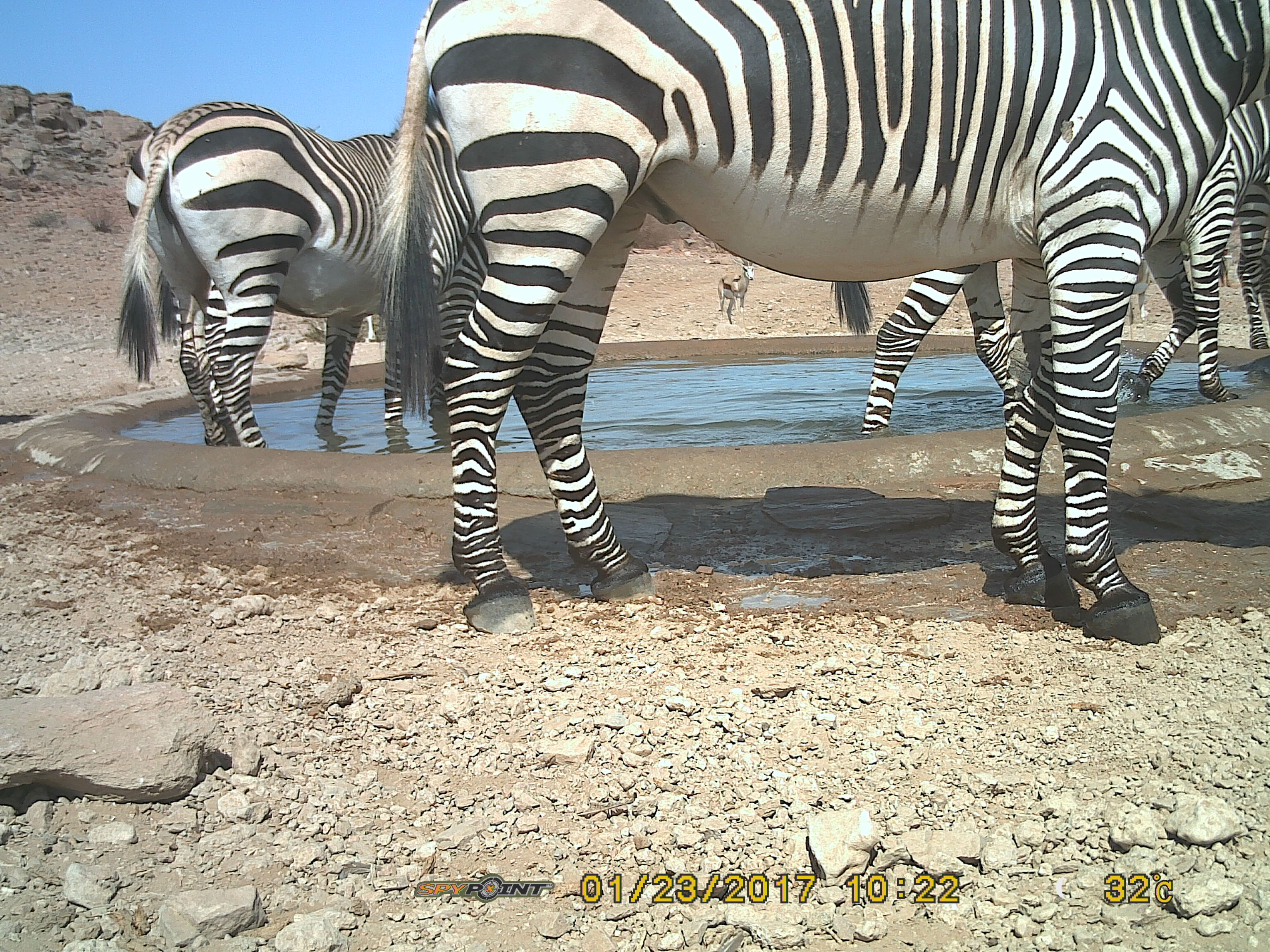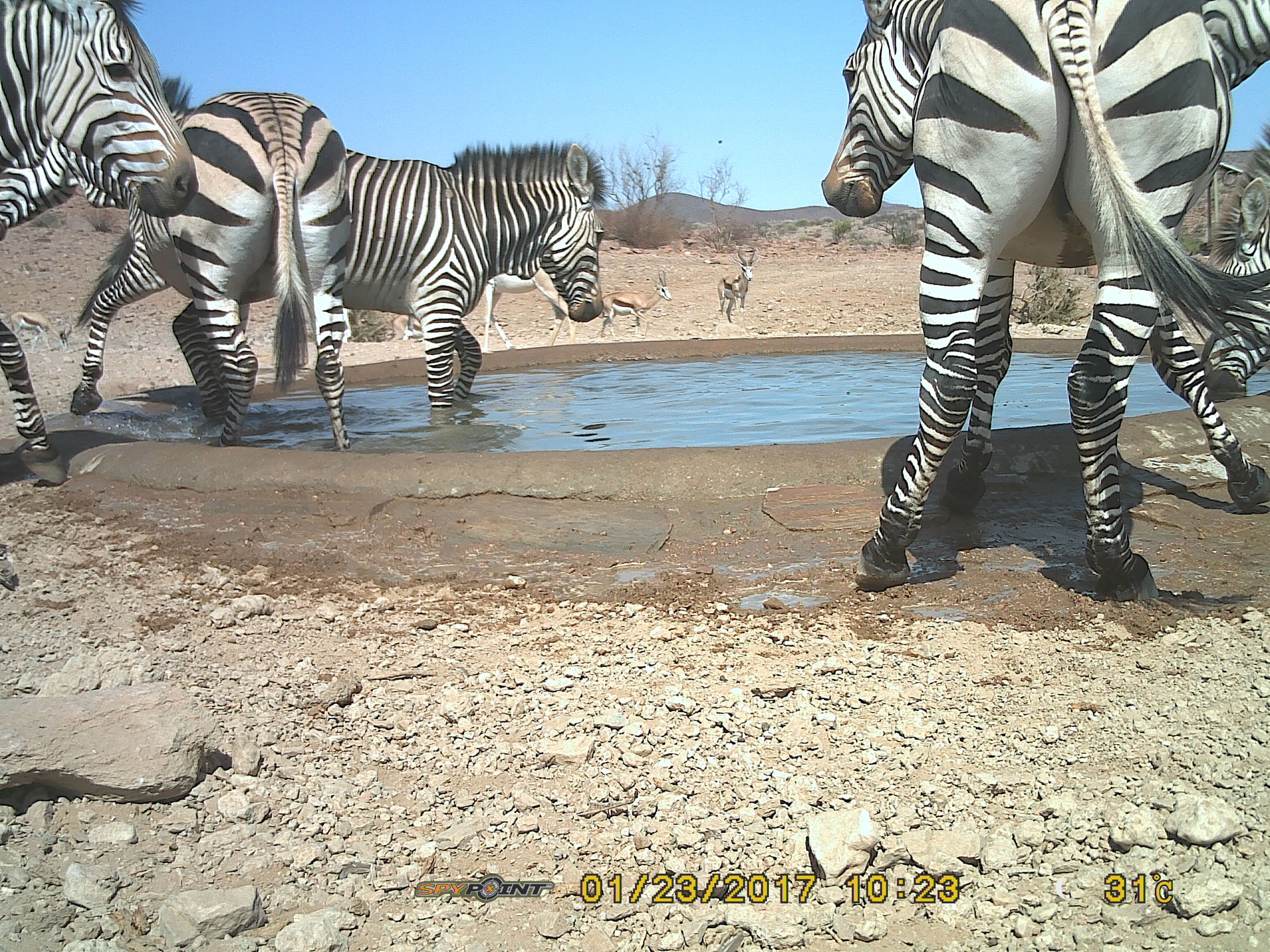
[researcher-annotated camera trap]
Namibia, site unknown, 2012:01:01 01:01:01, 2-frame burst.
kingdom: Animalia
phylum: Chordata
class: Mammalia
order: Perissodactyla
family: Equidae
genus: Equus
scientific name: Equus zebra hartmannae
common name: hartmann's mountain zebra